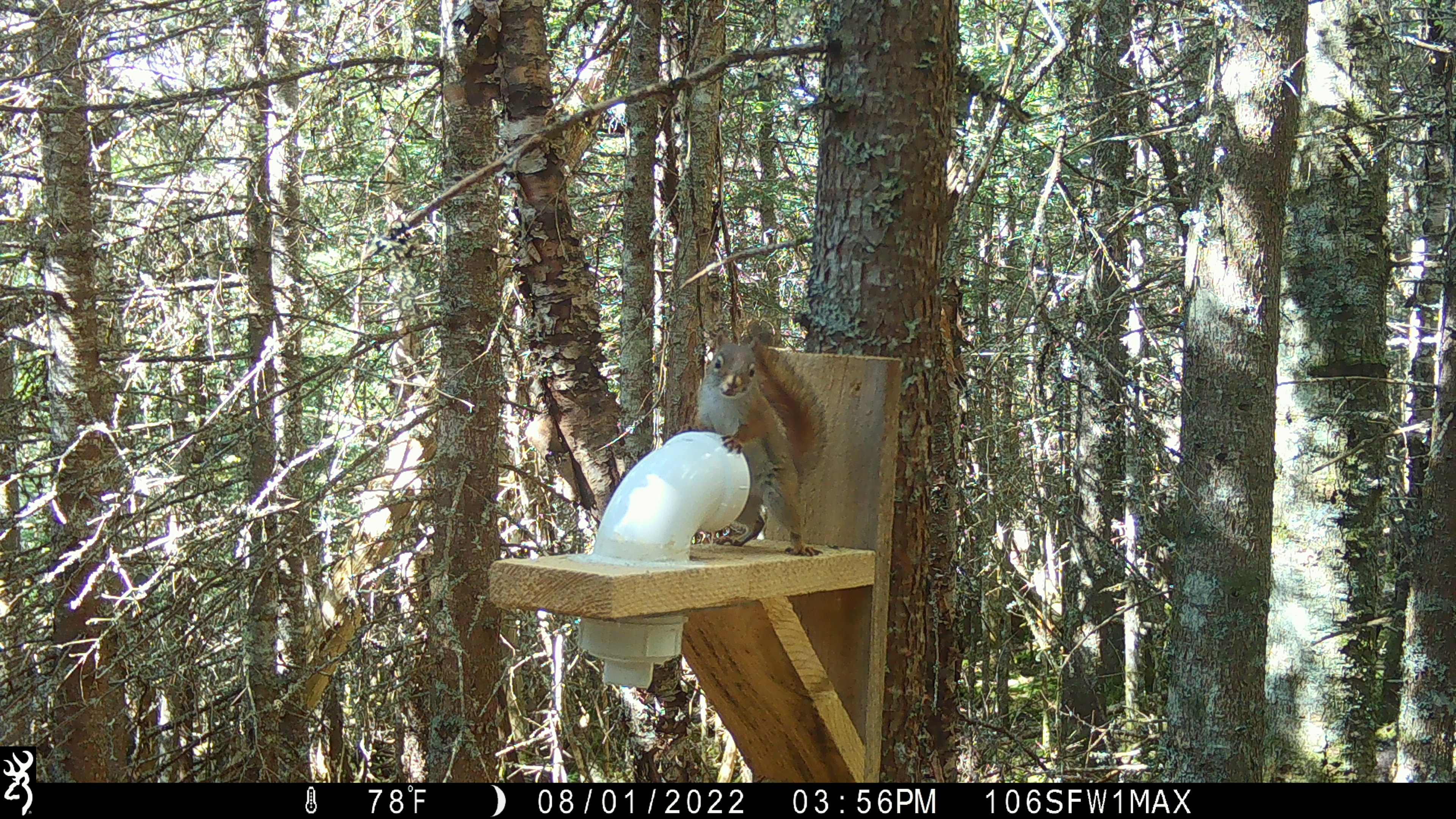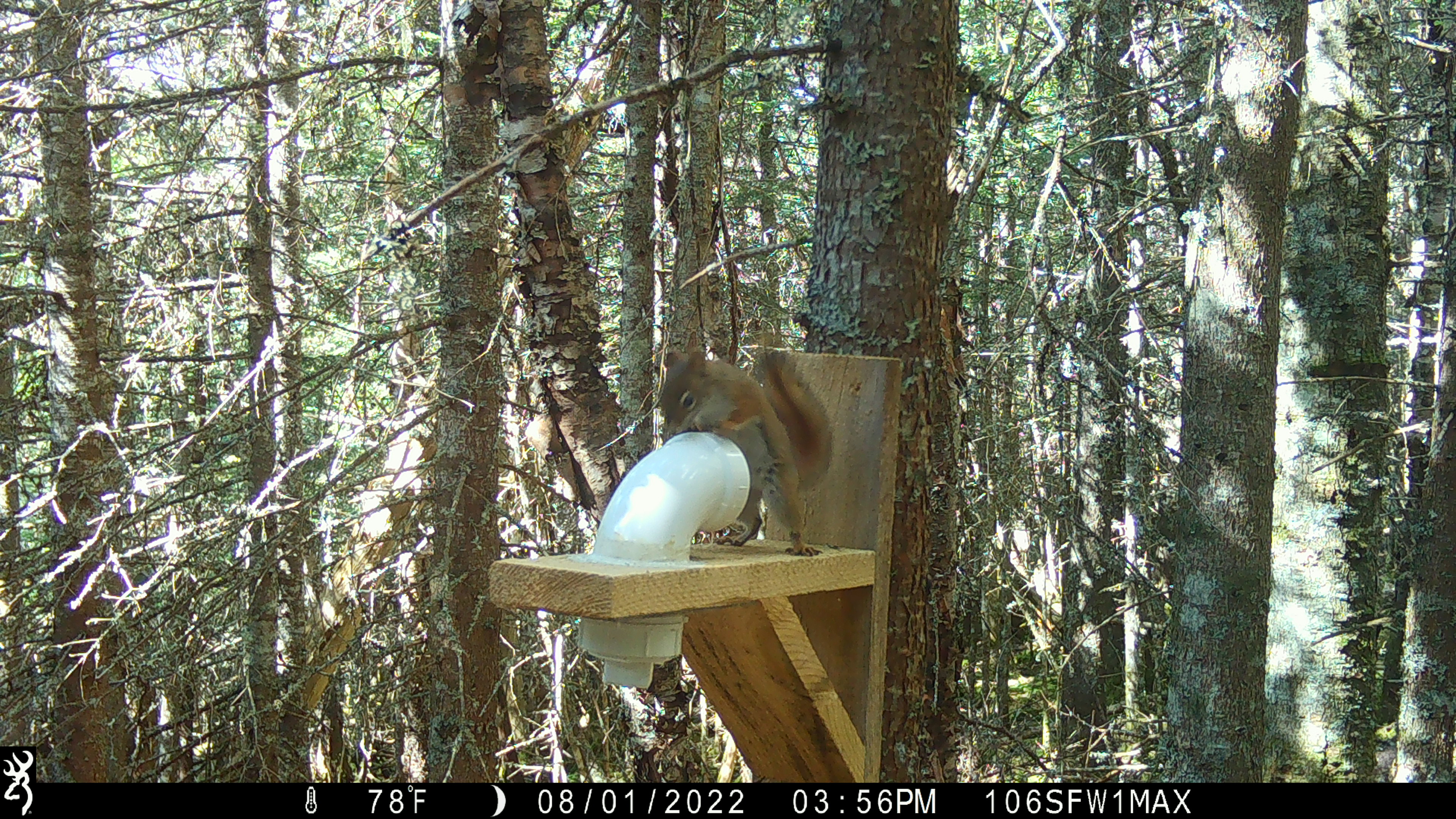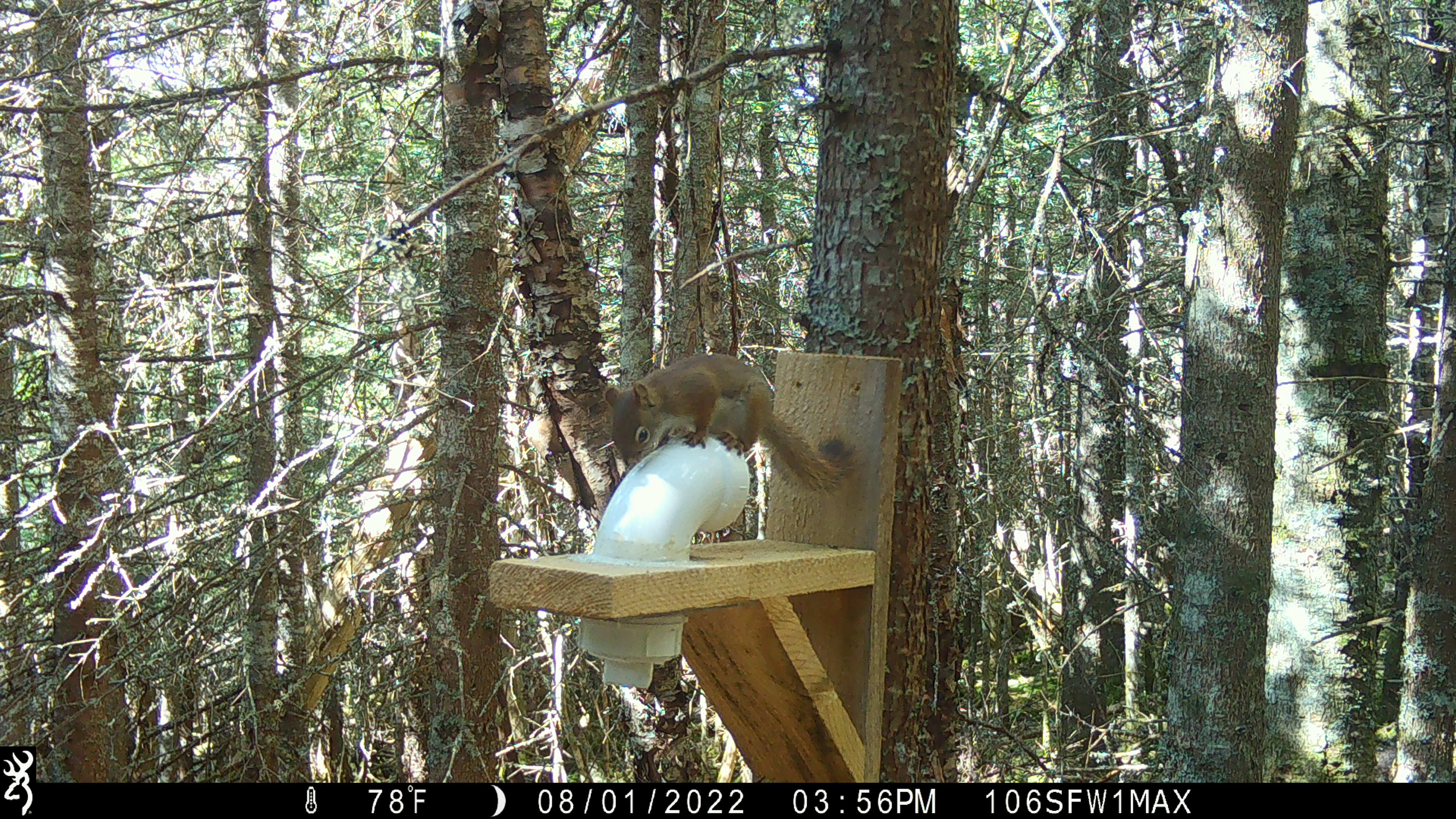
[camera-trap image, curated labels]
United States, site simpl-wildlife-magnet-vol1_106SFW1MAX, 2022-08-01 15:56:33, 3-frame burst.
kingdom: Animalia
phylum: Chordata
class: Mammalia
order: Rodentia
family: Sciuridae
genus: Tamiasciurus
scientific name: Tamiasciurus hudsonicus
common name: red squirrel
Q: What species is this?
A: Red squirrel (Tamiasciurus hudsonicus).